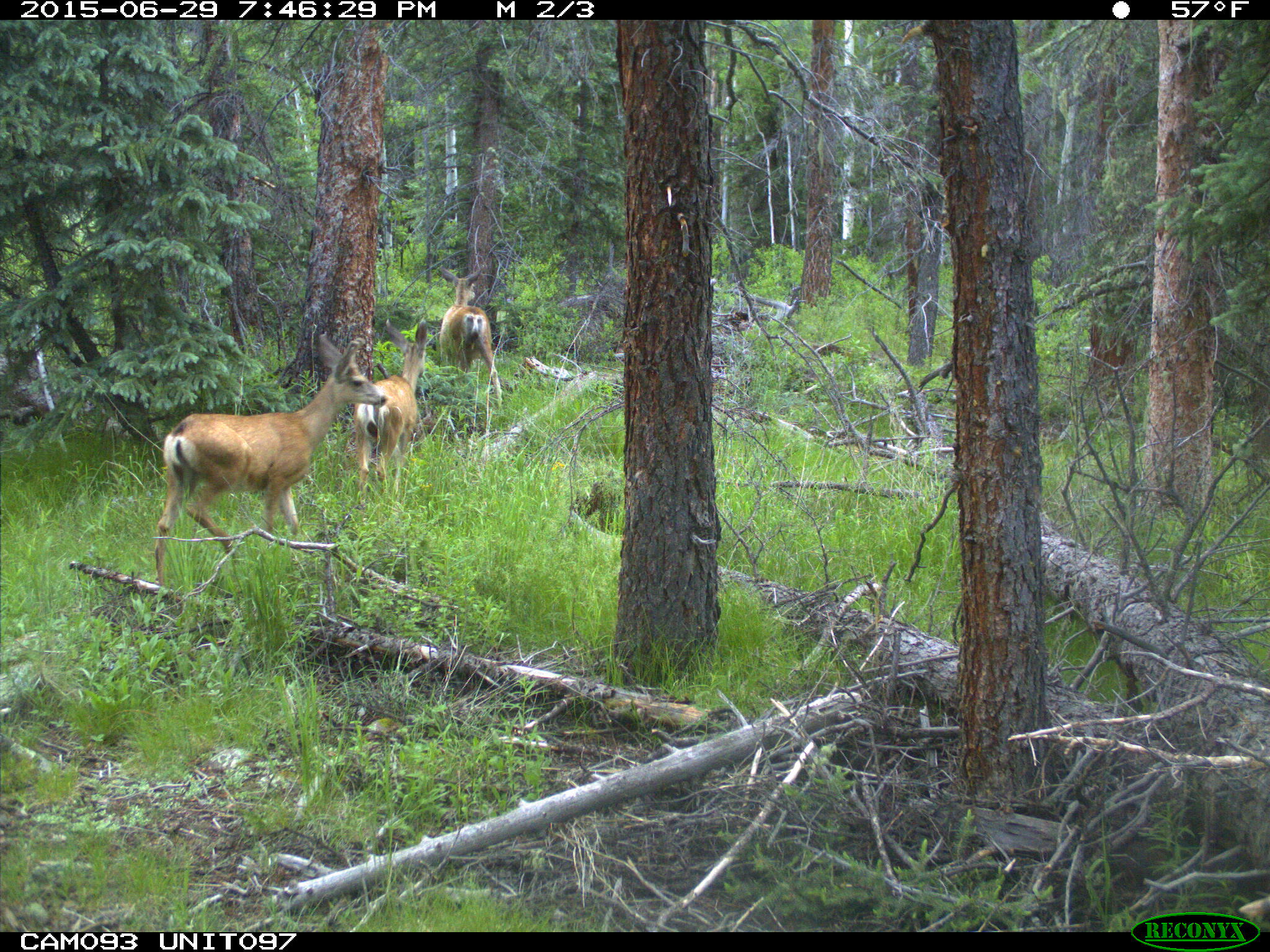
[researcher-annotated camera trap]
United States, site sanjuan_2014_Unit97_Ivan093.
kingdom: Animalia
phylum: Chordata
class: Mammalia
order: Artiodactyla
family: Cervidae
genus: Odocoileus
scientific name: Odocoileus hemionus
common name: mule deer